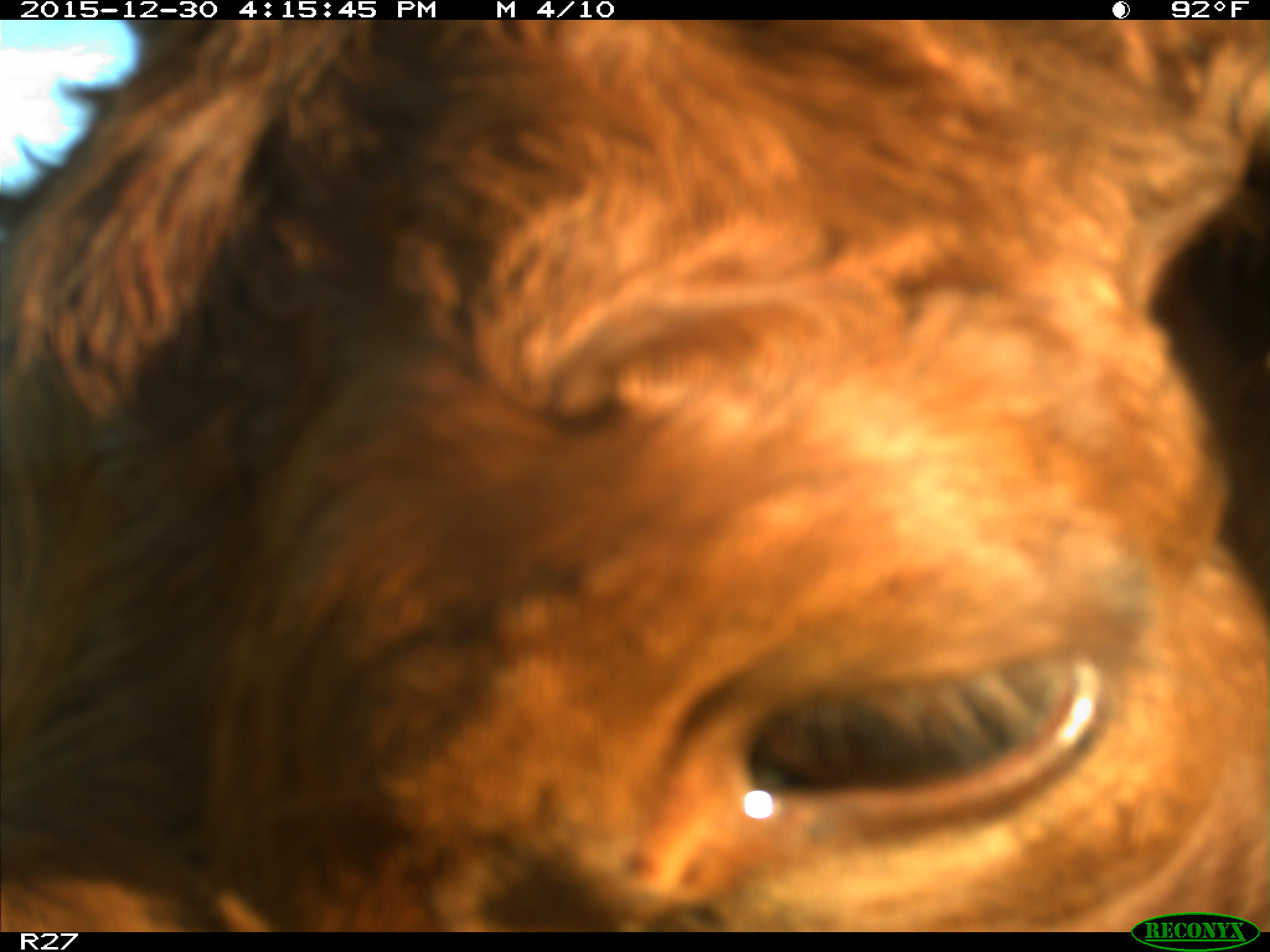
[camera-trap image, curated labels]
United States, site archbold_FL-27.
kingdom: Animalia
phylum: Chordata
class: Mammalia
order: Artiodactyla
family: Bovidae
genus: Bos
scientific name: Bos taurus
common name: domestic cow